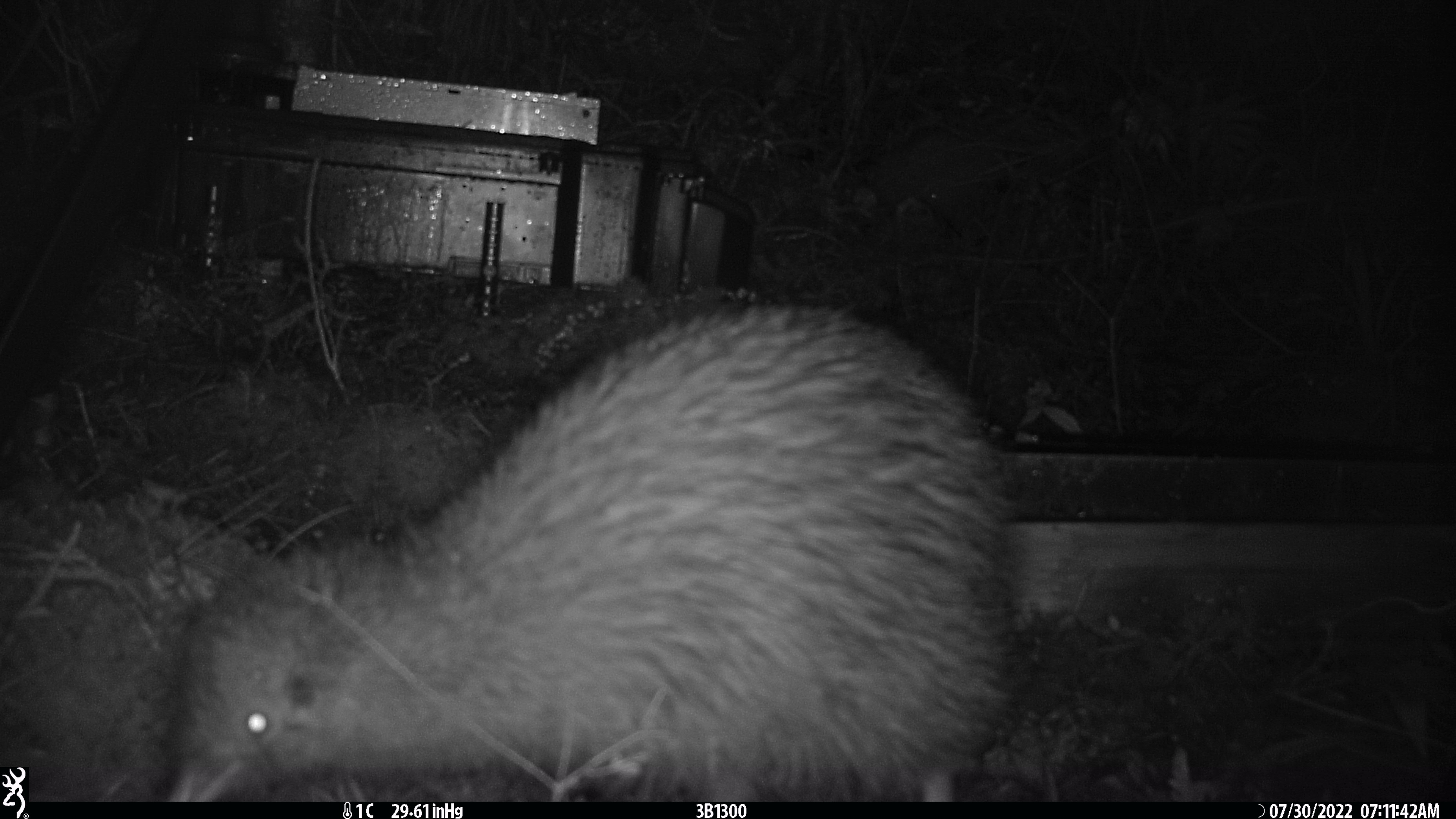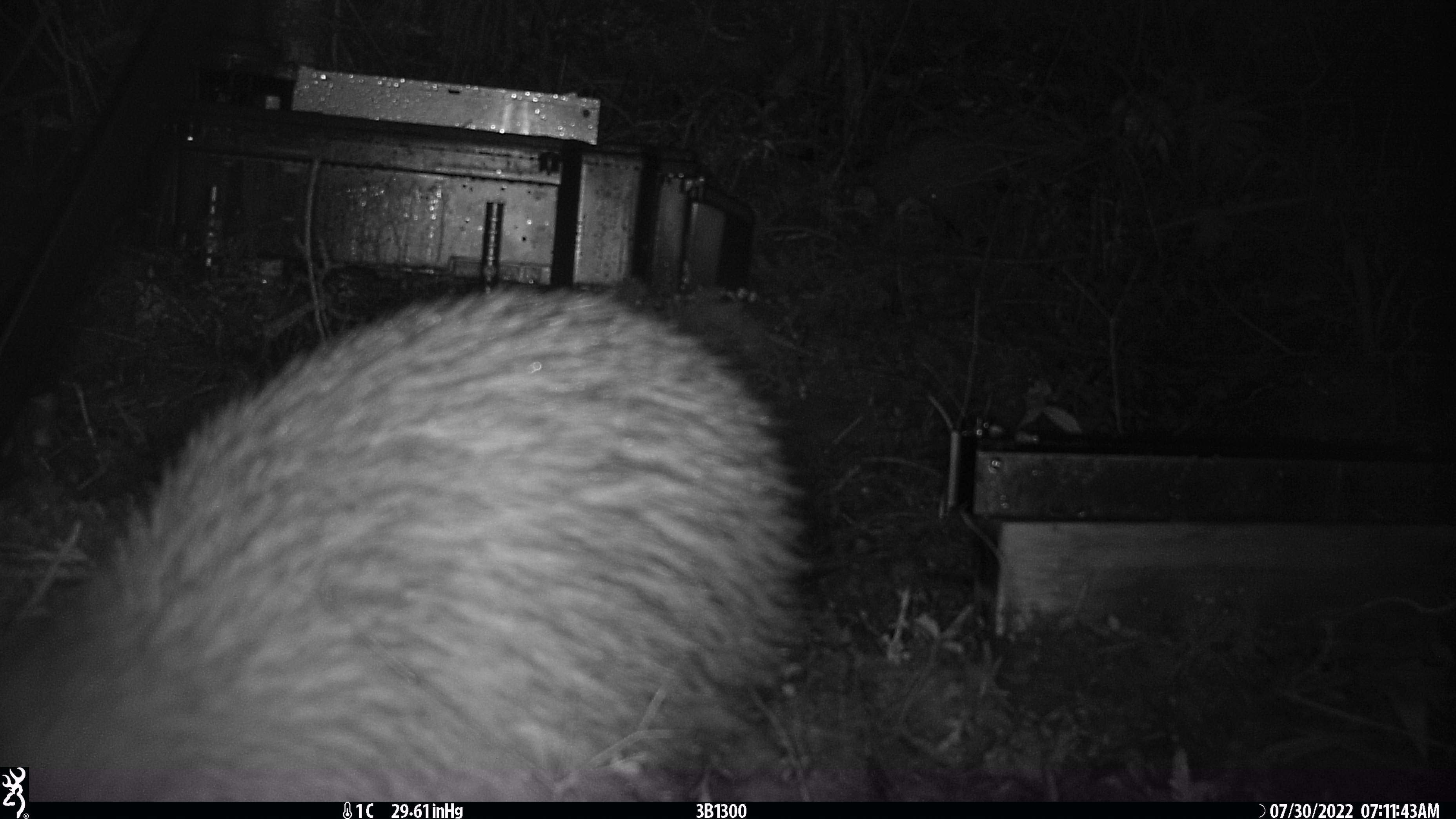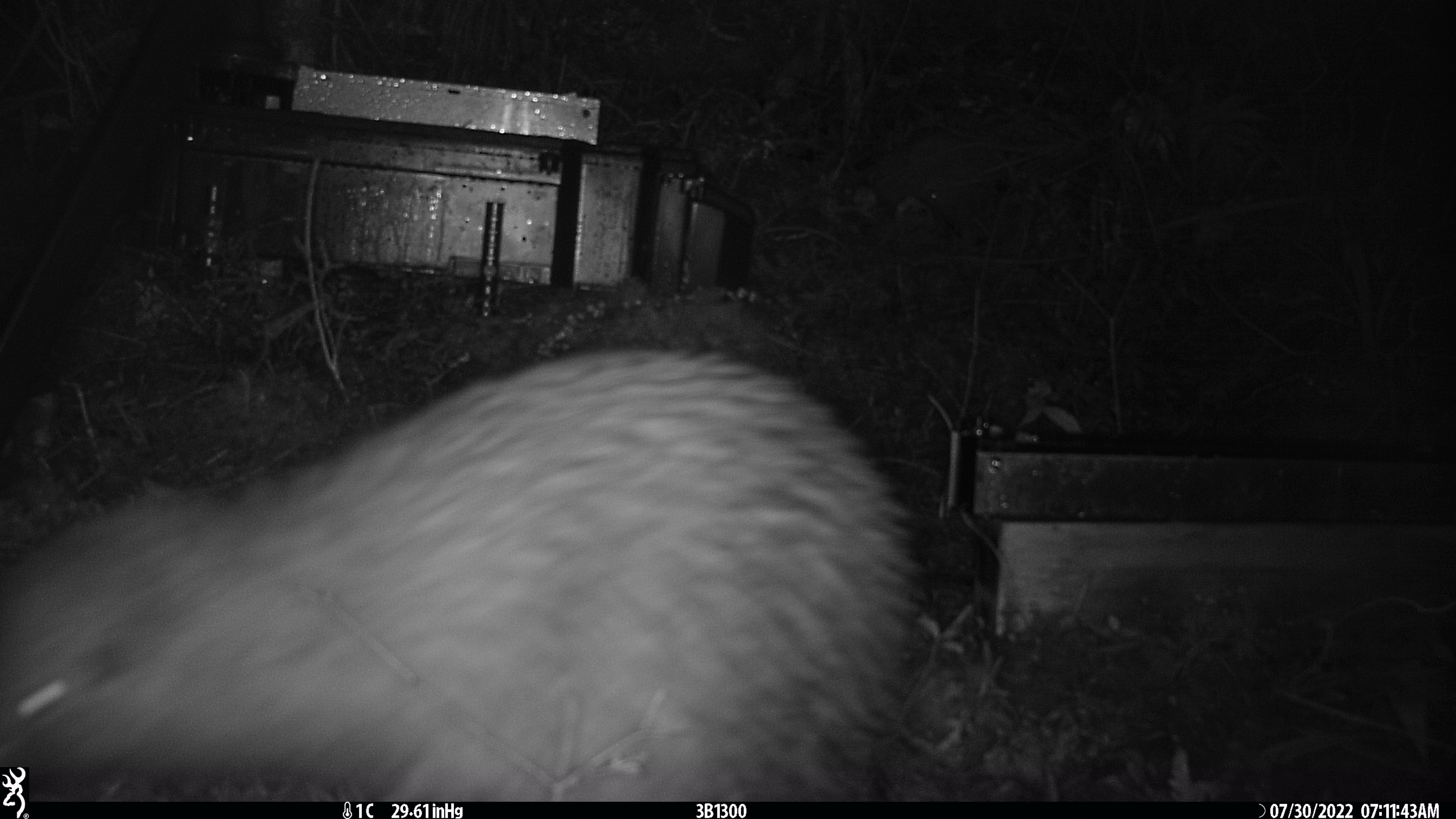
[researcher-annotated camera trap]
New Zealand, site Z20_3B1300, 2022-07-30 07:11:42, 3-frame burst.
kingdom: Animalia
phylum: Chordata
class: Aves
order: Apterygiformes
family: Apterygidae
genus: Apteryx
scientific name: Apteryx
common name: kiwi